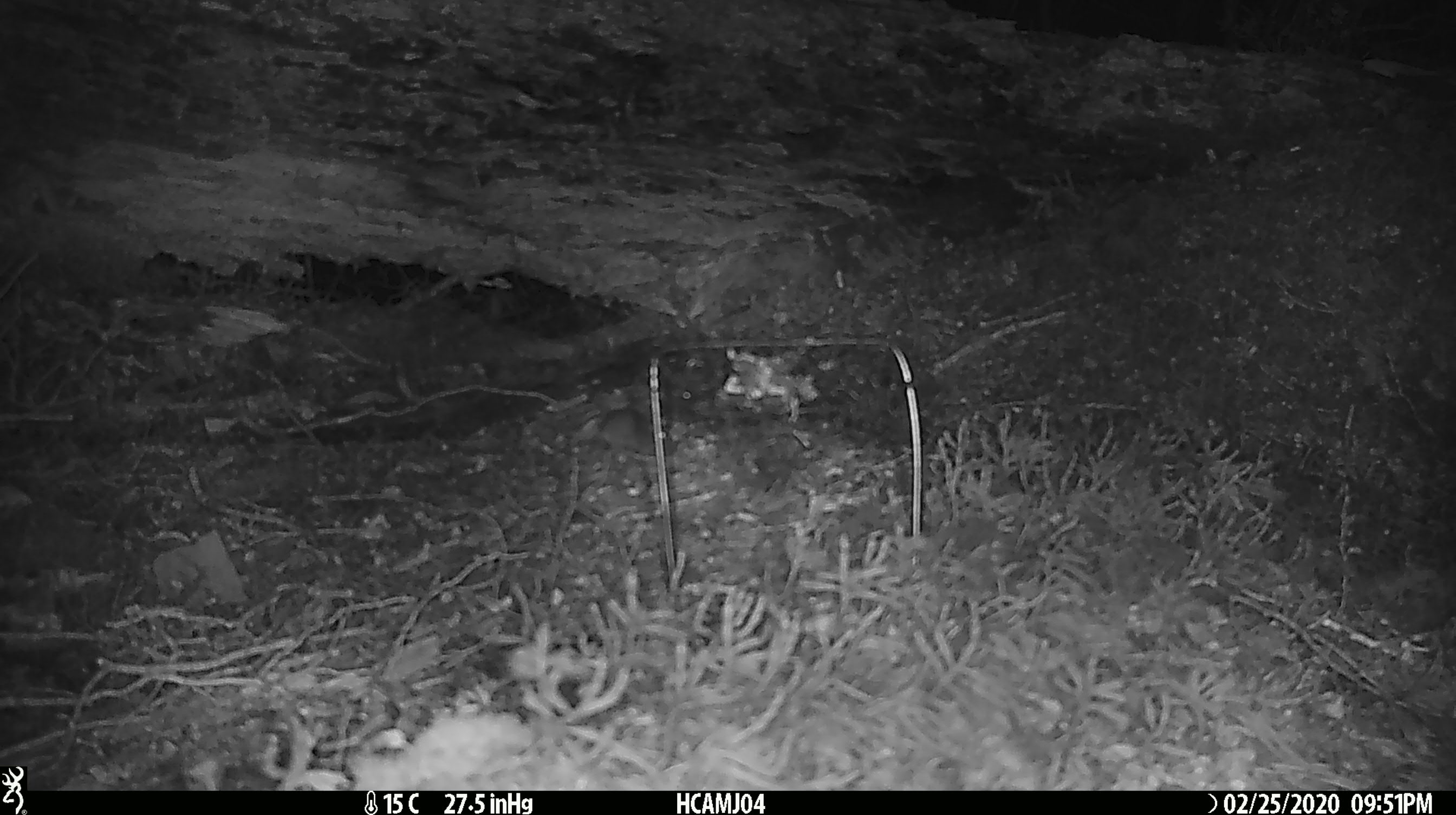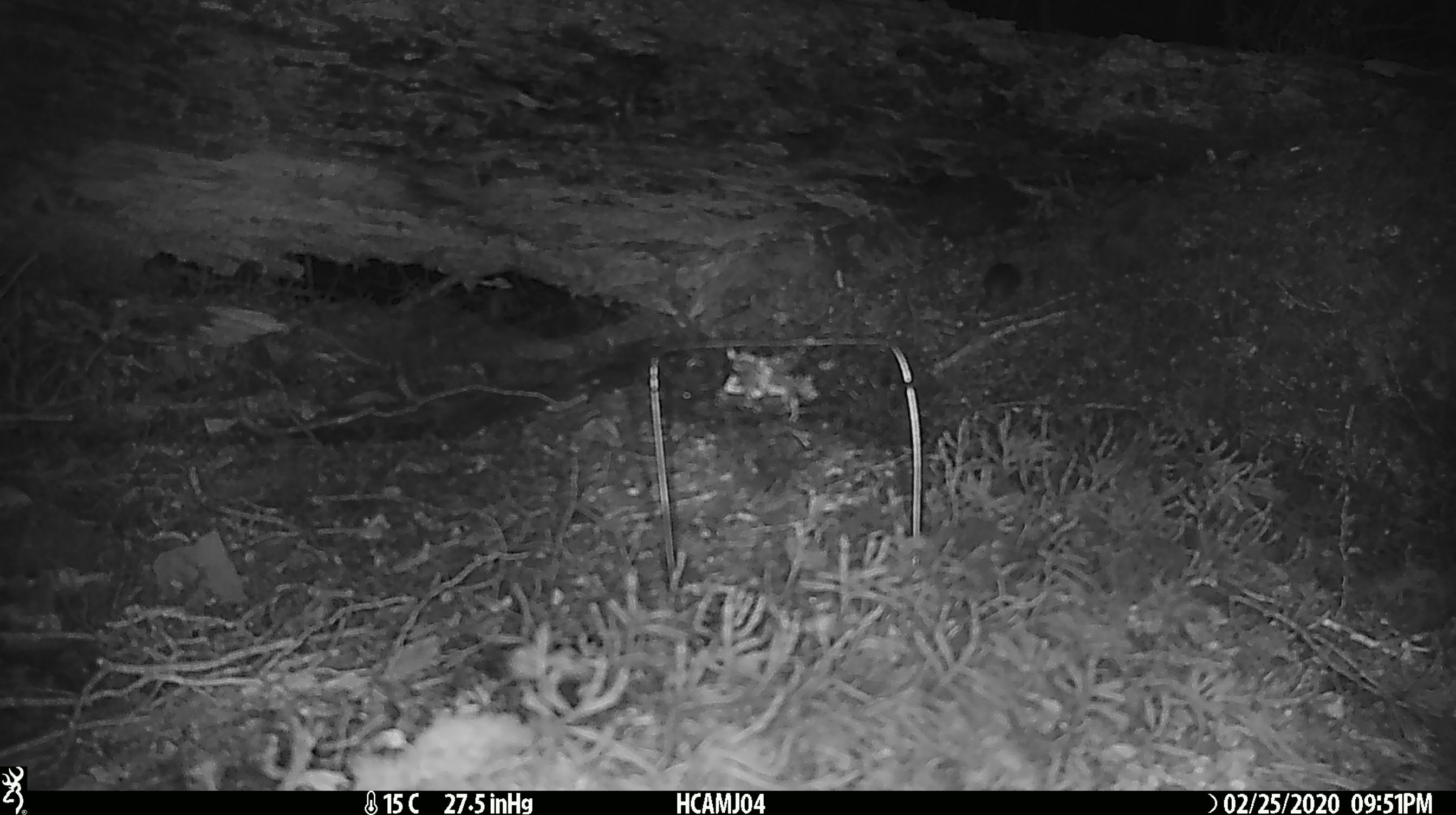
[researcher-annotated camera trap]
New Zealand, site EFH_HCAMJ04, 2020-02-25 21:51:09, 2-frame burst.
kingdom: Animalia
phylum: Chordata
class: Mammalia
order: Rodentia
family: Muridae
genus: Mus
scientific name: Mus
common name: mouse